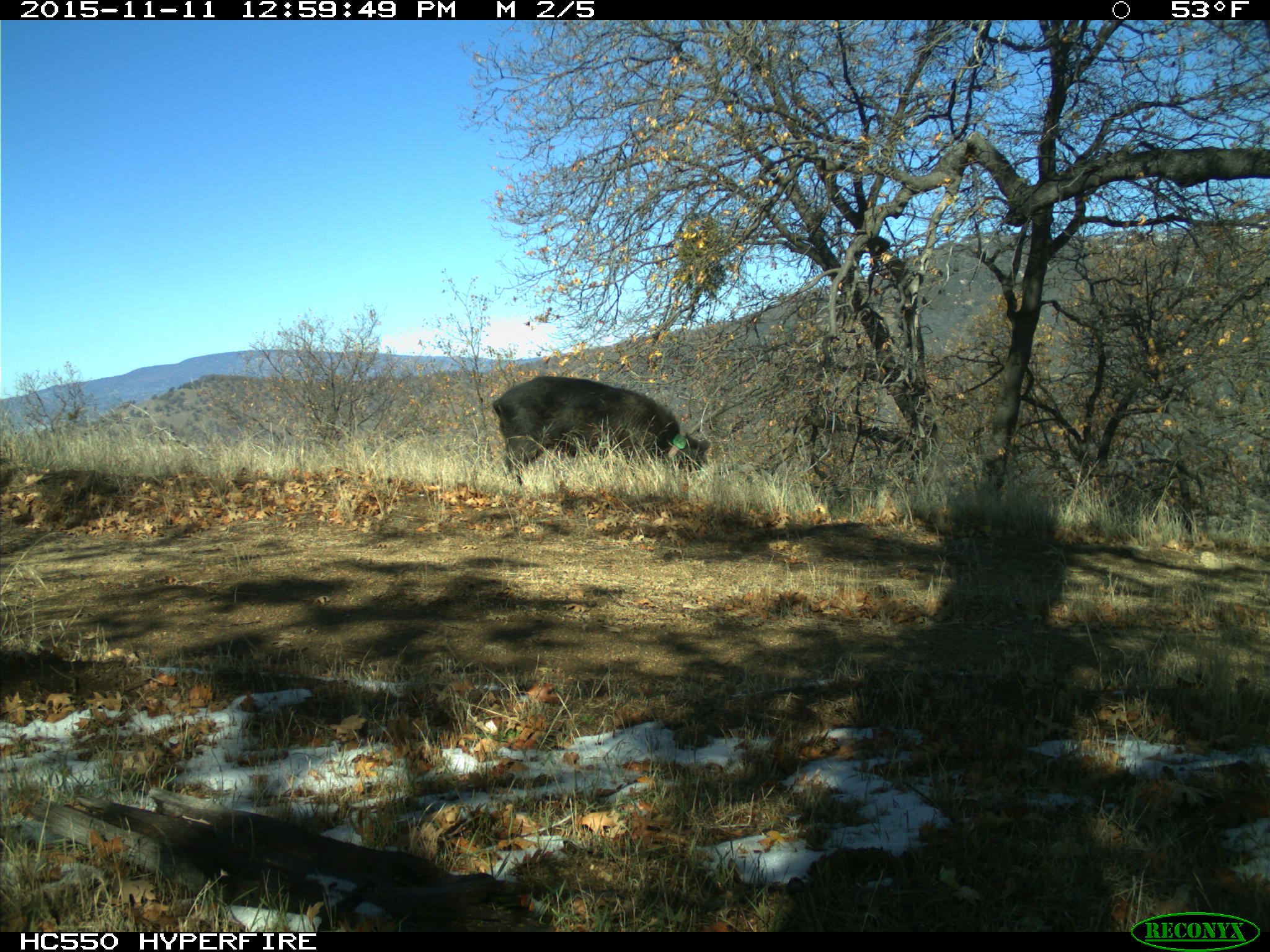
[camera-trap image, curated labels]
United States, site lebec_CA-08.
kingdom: Animalia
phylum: Chordata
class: Mammalia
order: Artiodactyla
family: Suidae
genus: Sus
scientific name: Sus scrofa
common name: wild boar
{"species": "Sus scrofa (wild boar)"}